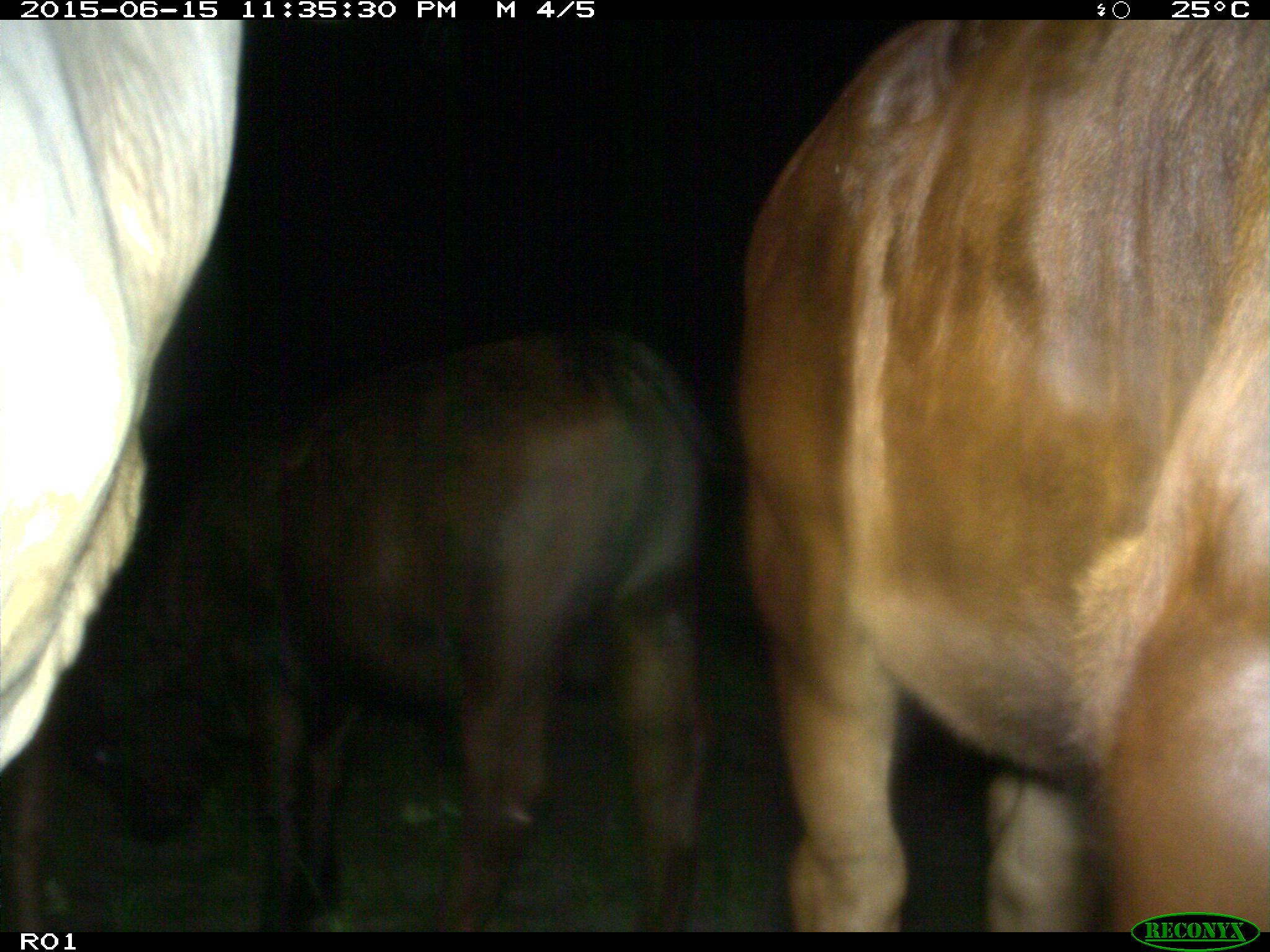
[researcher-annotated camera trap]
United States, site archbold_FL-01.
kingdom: Animalia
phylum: Chordata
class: Mammalia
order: Artiodactyla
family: Bovidae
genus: Bos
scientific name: Bos taurus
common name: domestic cow